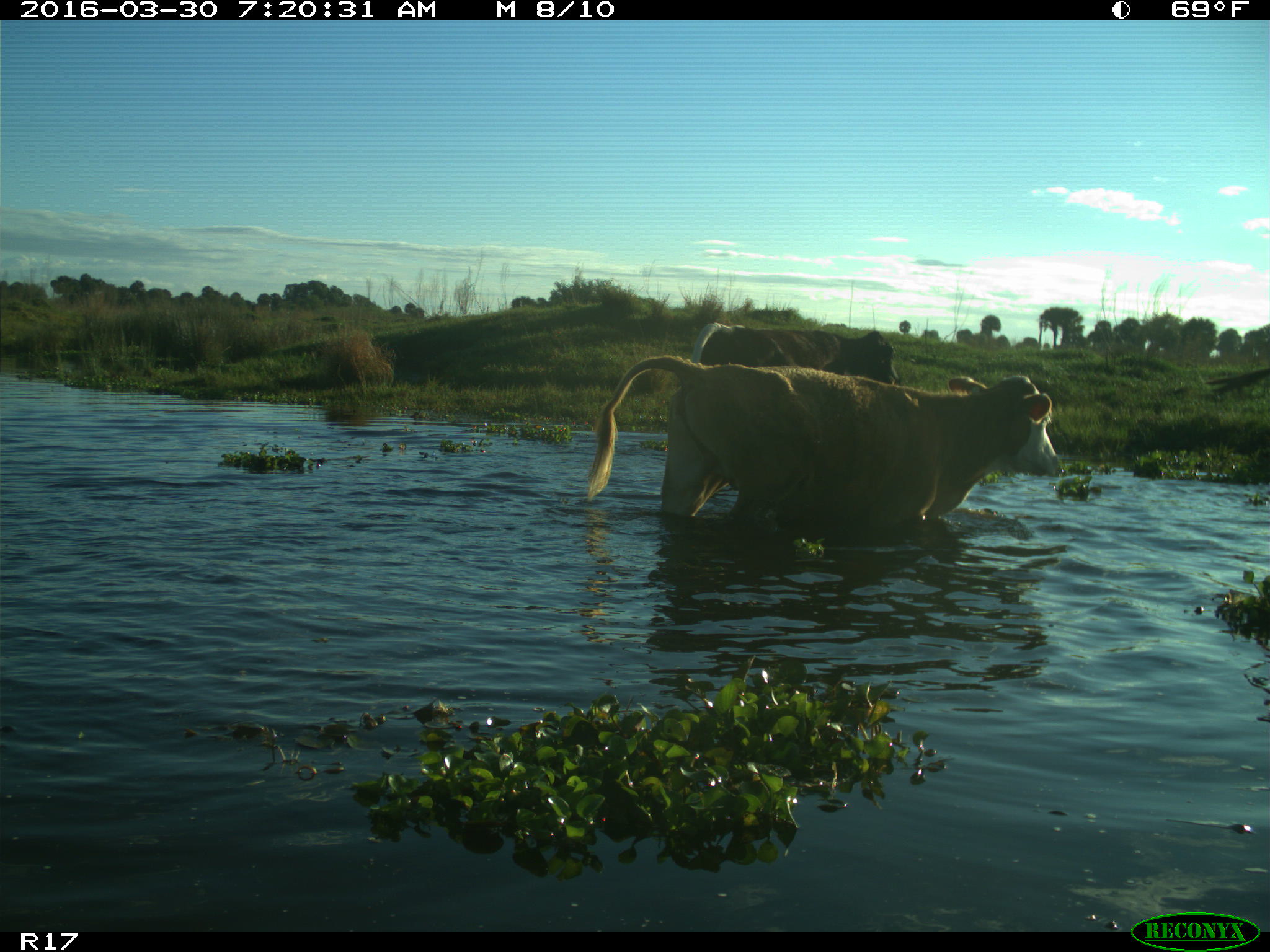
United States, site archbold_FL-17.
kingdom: Animalia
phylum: Chordata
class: Mammalia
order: Artiodactyla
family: Bovidae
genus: Bos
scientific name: Bos taurus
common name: domestic cow